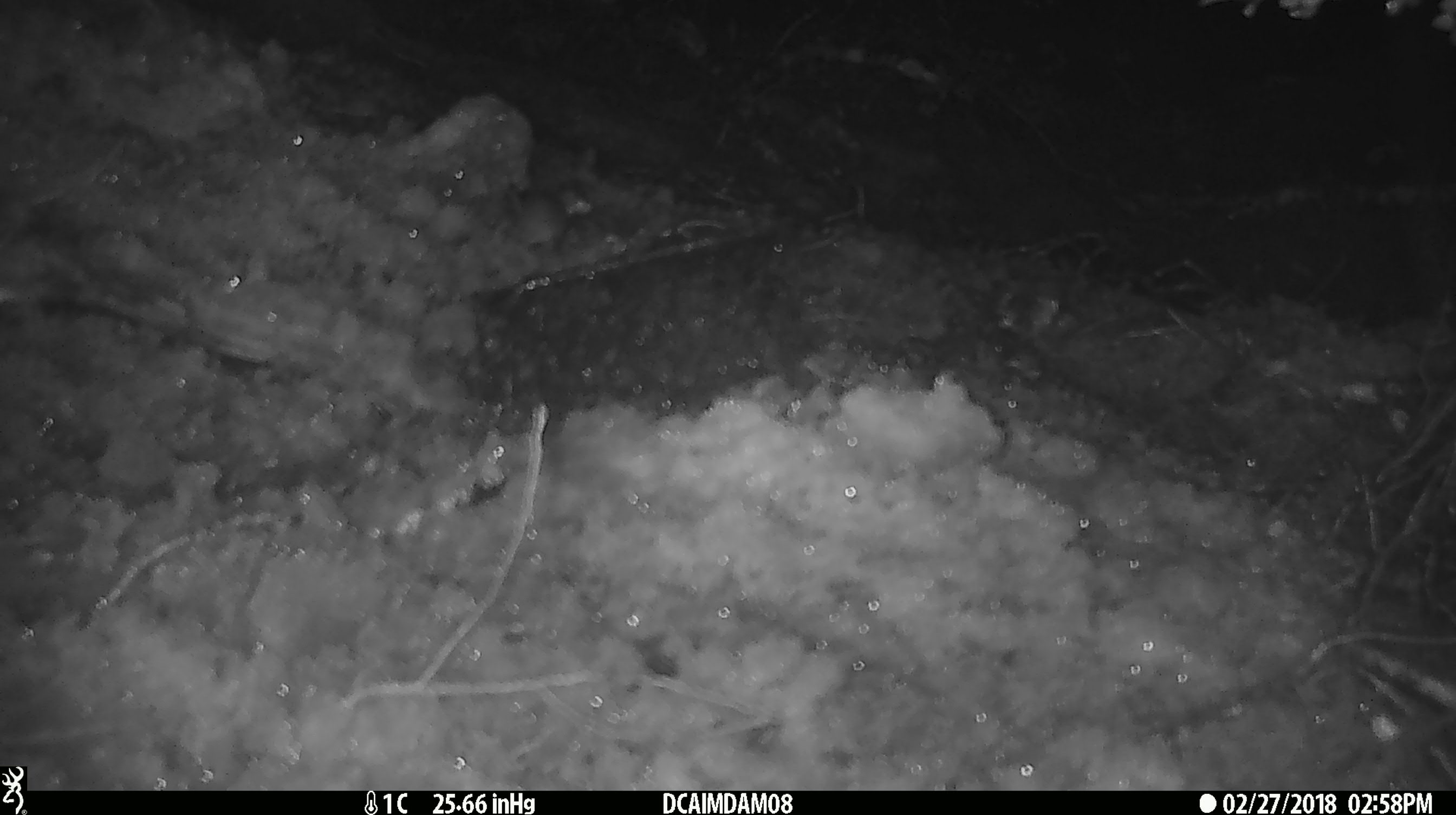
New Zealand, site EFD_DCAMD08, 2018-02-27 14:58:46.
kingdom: Animalia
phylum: Chordata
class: Mammalia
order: Rodentia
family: Muridae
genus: Mus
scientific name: Mus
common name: mouse